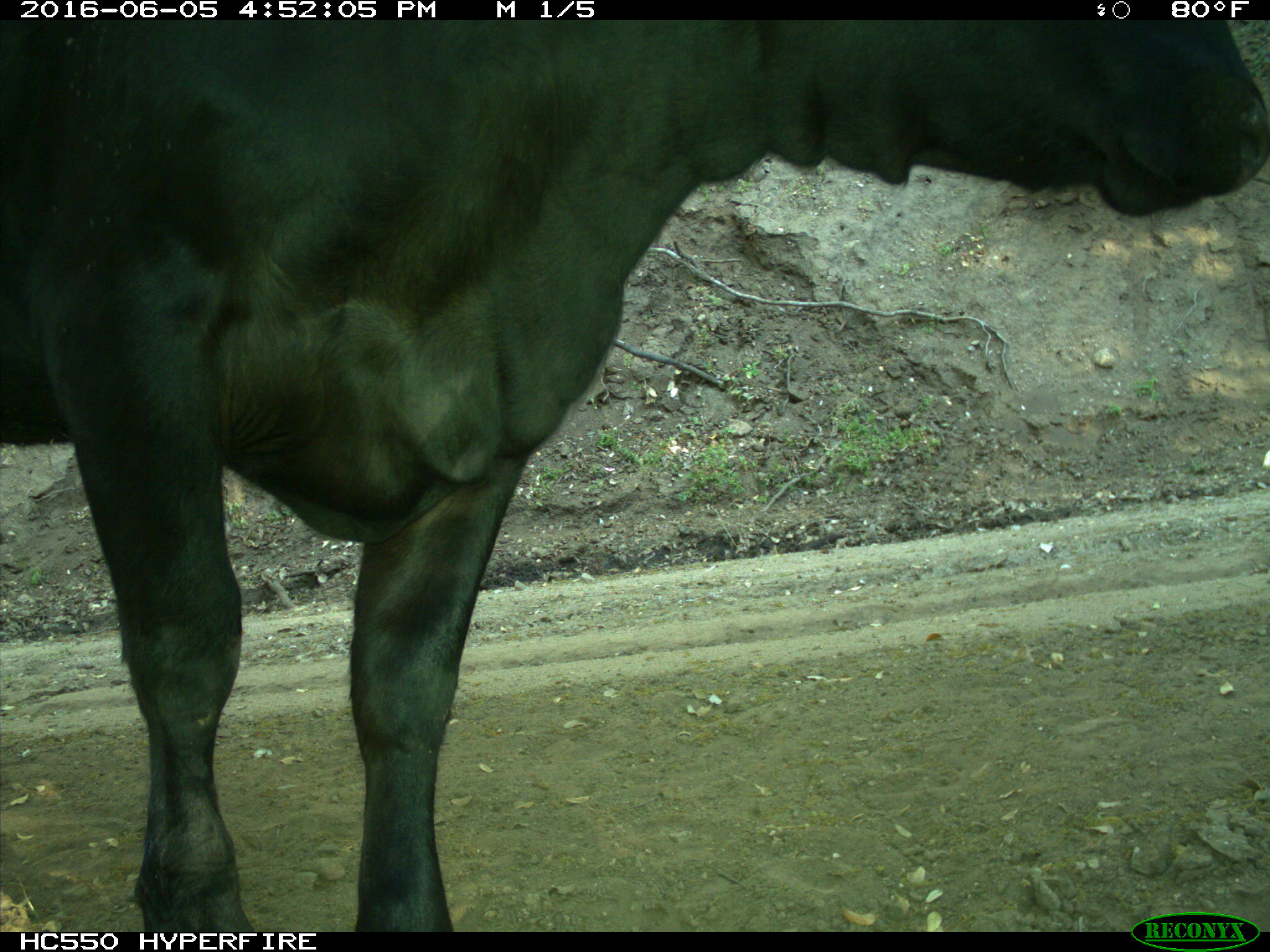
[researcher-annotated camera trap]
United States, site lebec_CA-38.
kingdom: Animalia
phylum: Chordata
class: Mammalia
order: Artiodactyla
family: Bovidae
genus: Bos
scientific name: Bos taurus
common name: domestic cow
Bos taurus (domestic cow).